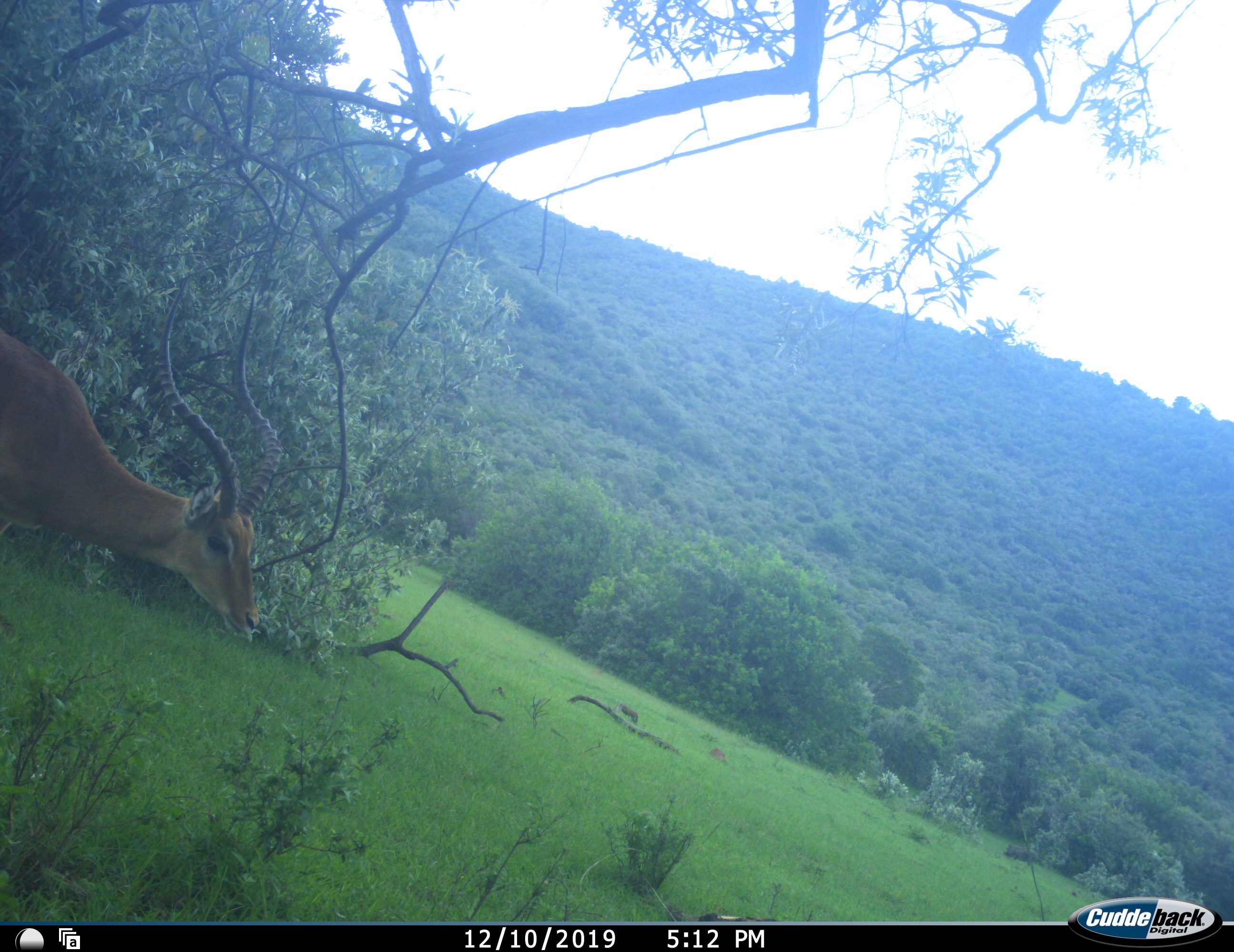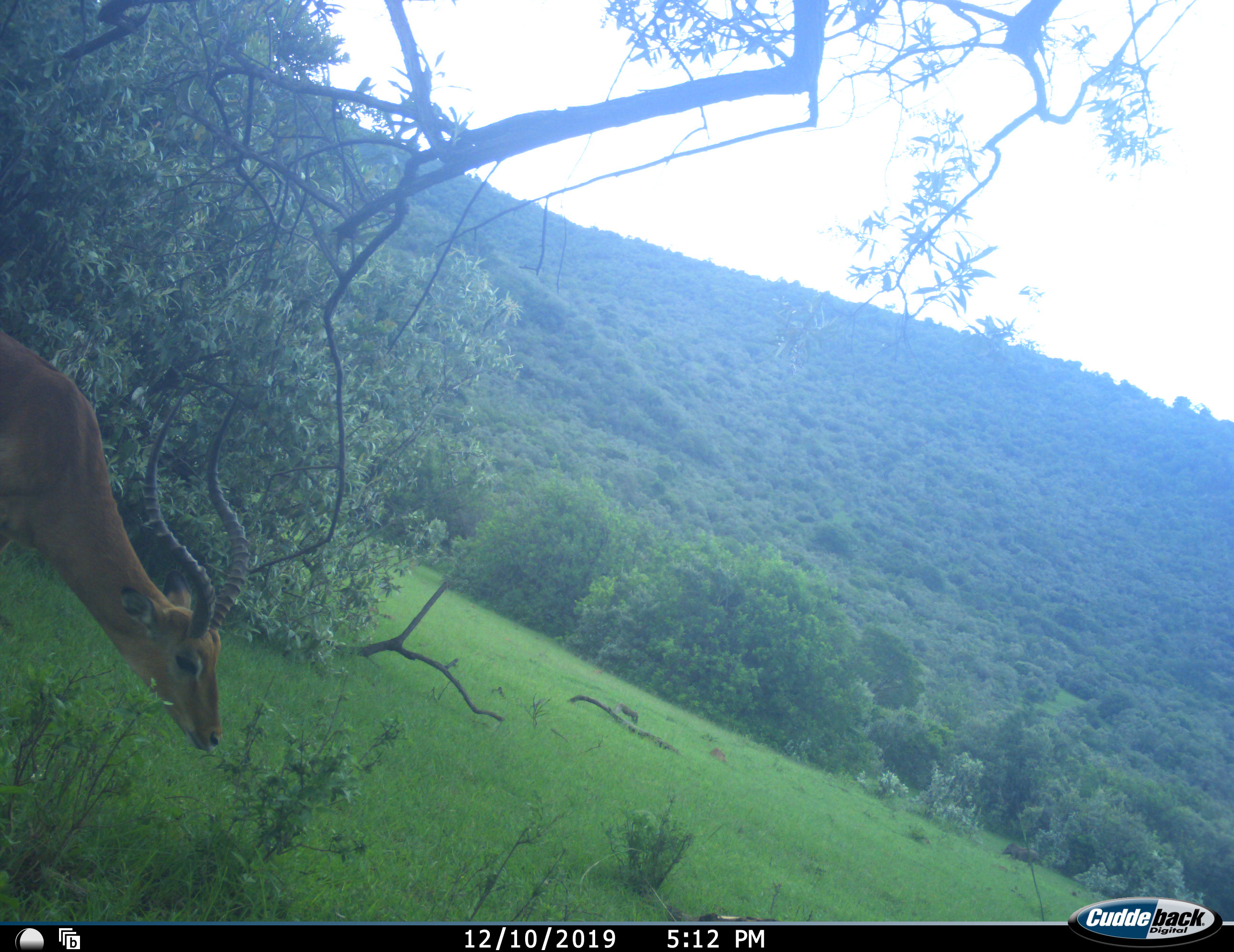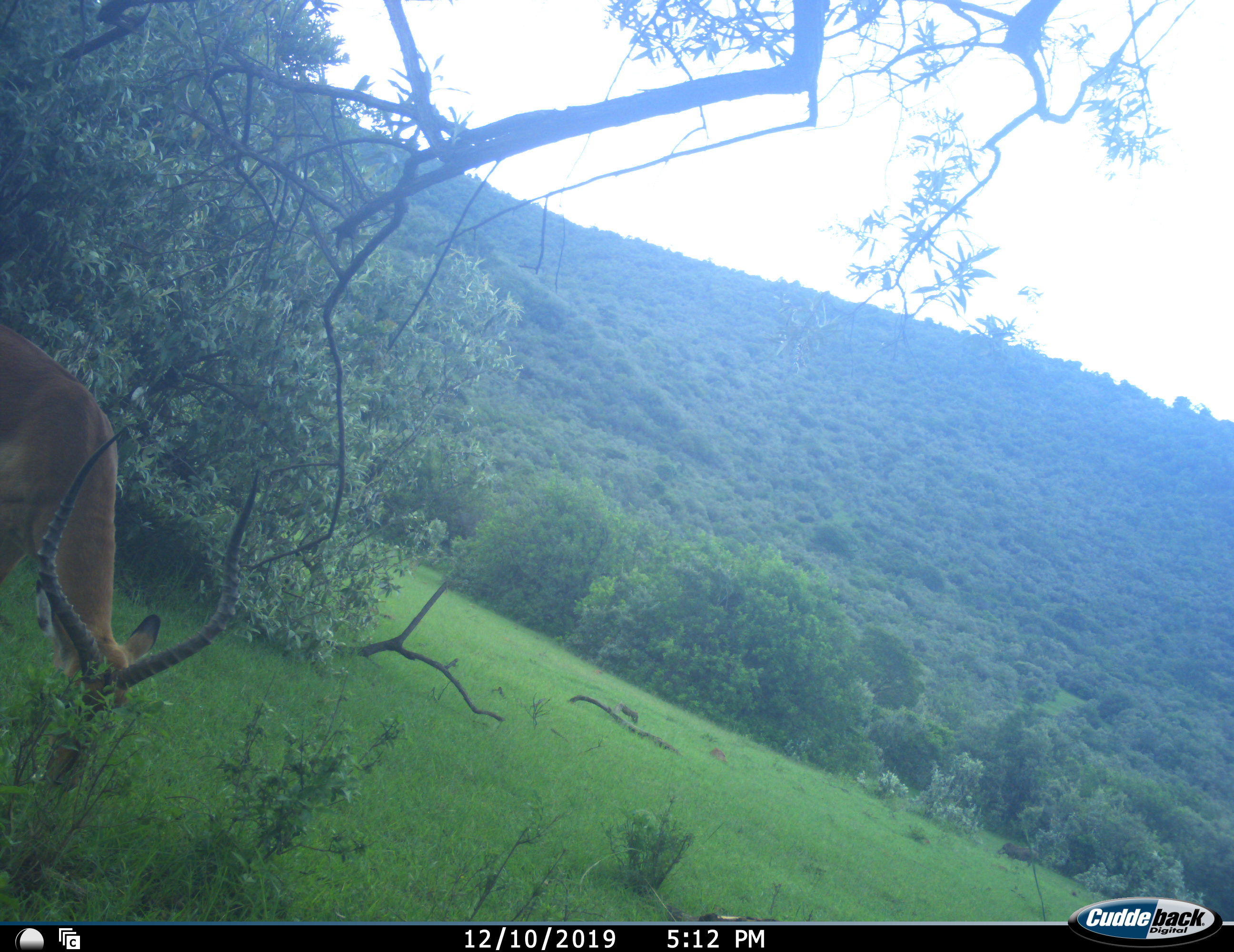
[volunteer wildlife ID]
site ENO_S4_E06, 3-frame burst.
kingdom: Animalia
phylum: Chordata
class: Mammalia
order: Artiodactyla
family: Bovidae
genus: Aepyceros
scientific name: Aepyceros melampus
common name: impala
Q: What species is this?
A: Impala (Aepyceros melampus).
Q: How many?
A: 1.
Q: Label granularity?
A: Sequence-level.